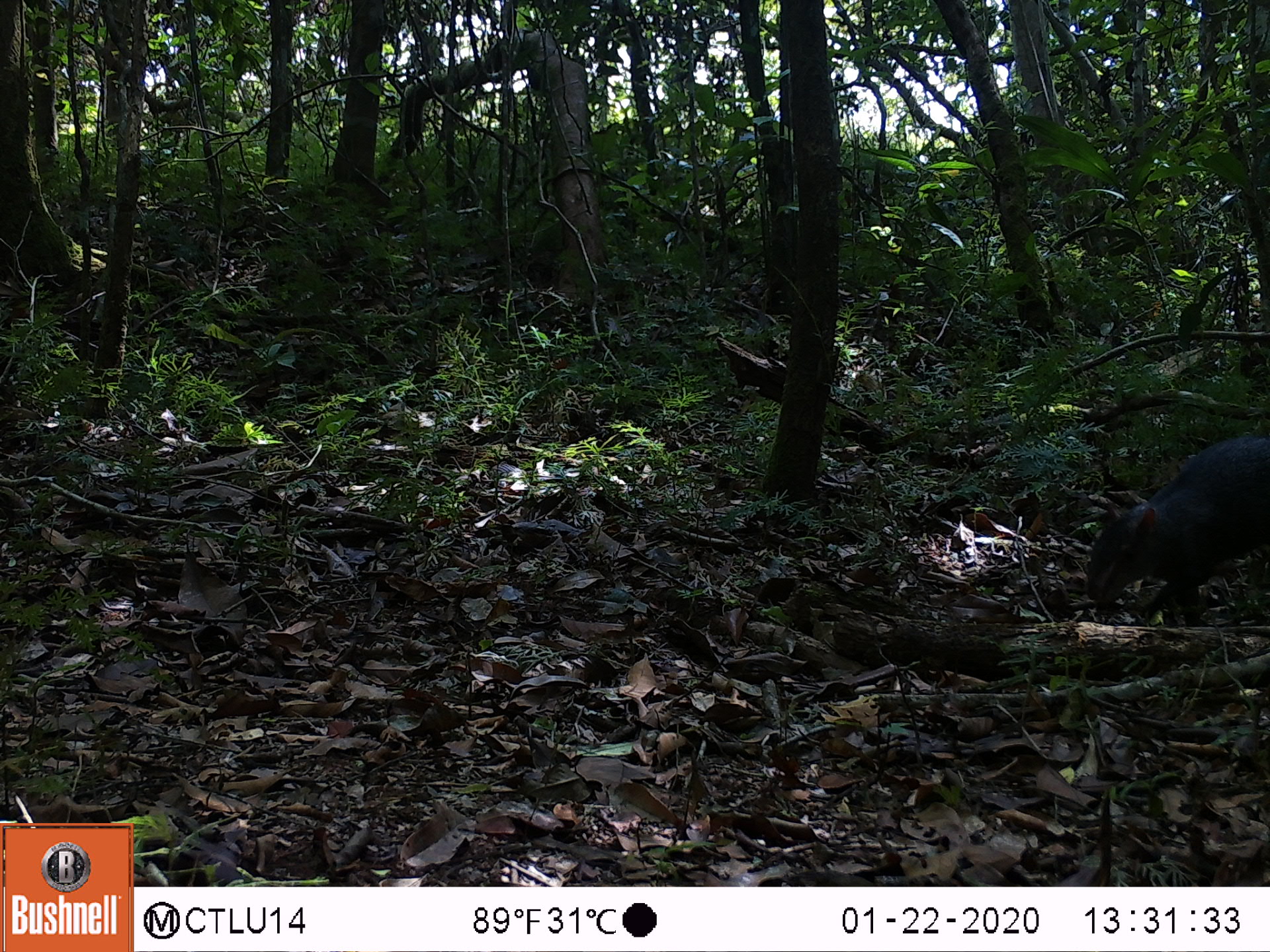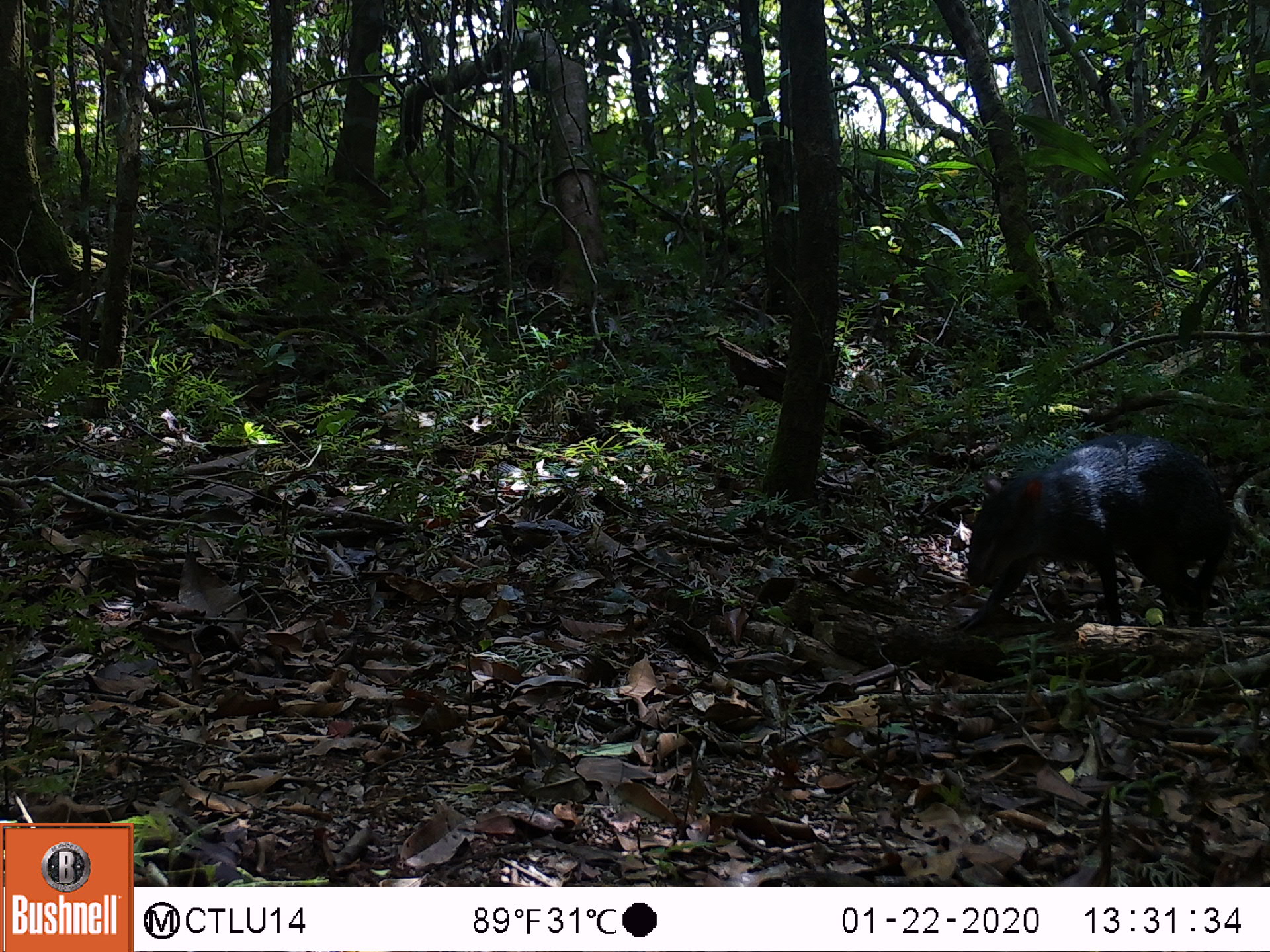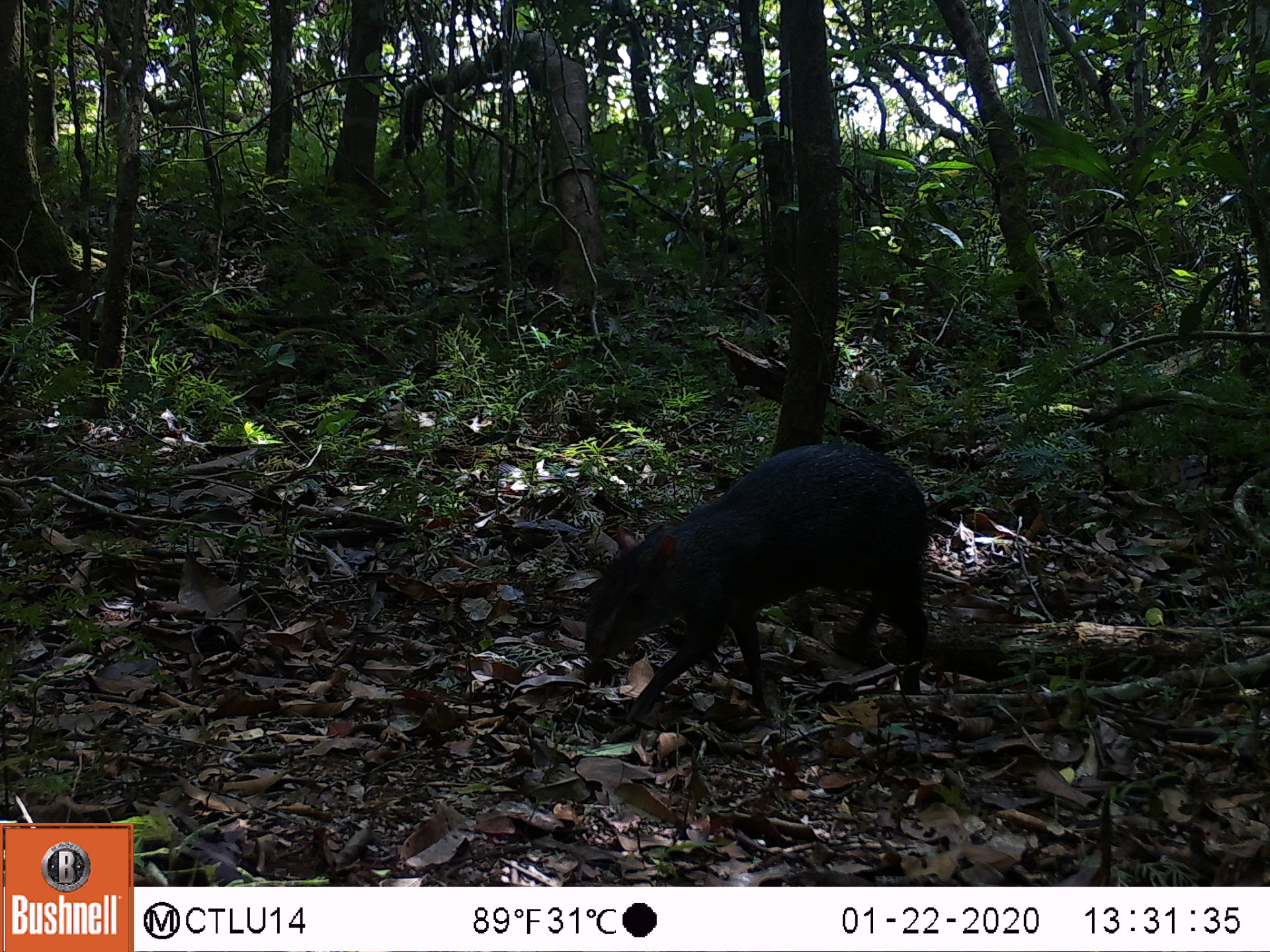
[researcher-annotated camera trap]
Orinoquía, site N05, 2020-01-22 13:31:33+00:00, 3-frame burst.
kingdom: Animalia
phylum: Chordata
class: Mammalia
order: Rodentia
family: Dasyproctidae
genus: Dasyprocta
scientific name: Dasyprocta fuliginosa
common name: black agouti